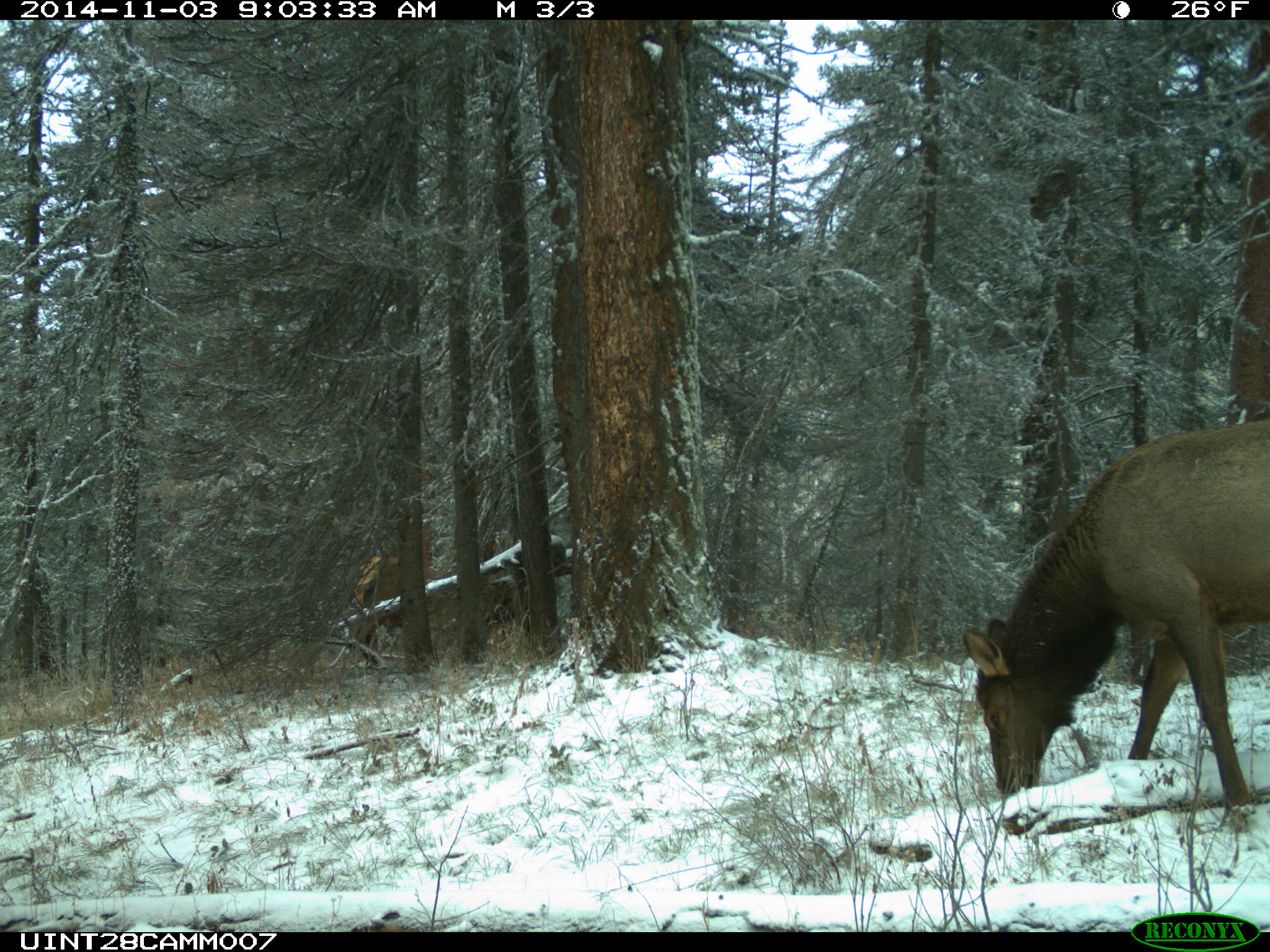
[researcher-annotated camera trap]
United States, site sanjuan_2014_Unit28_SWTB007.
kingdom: Animalia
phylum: Chordata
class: Mammalia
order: Artiodactyla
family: Cervidae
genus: Cervus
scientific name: Cervus elaphus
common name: red deer